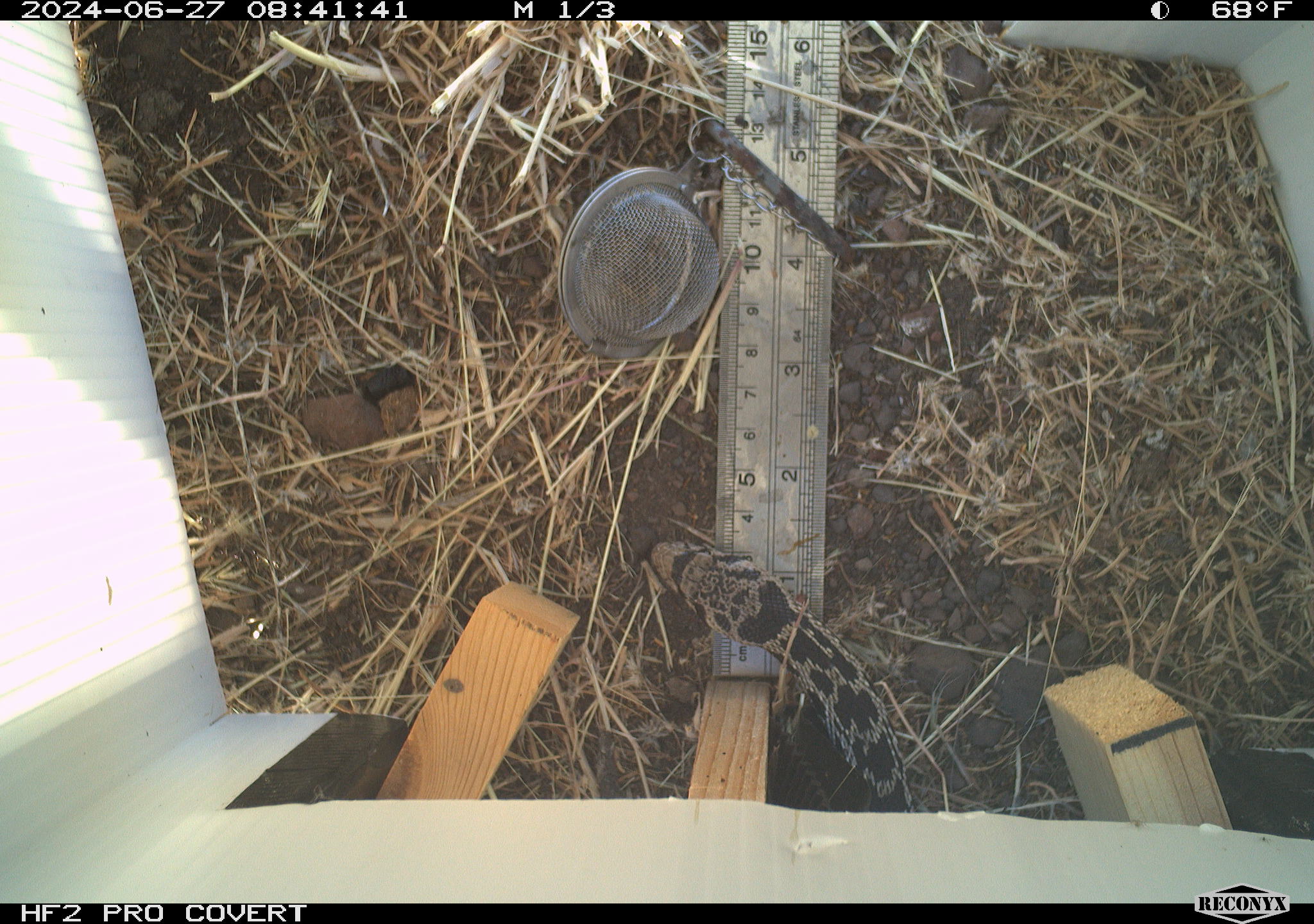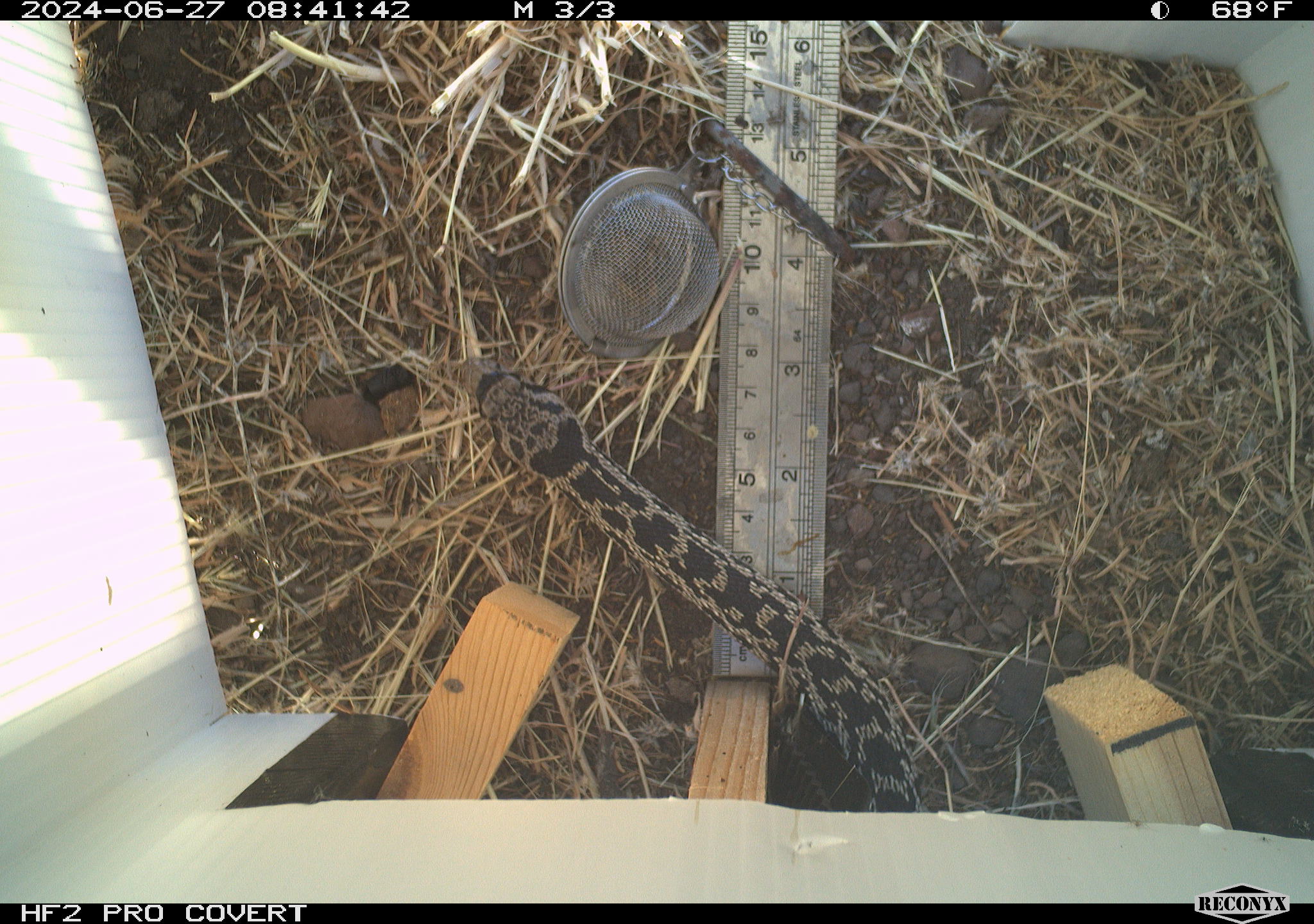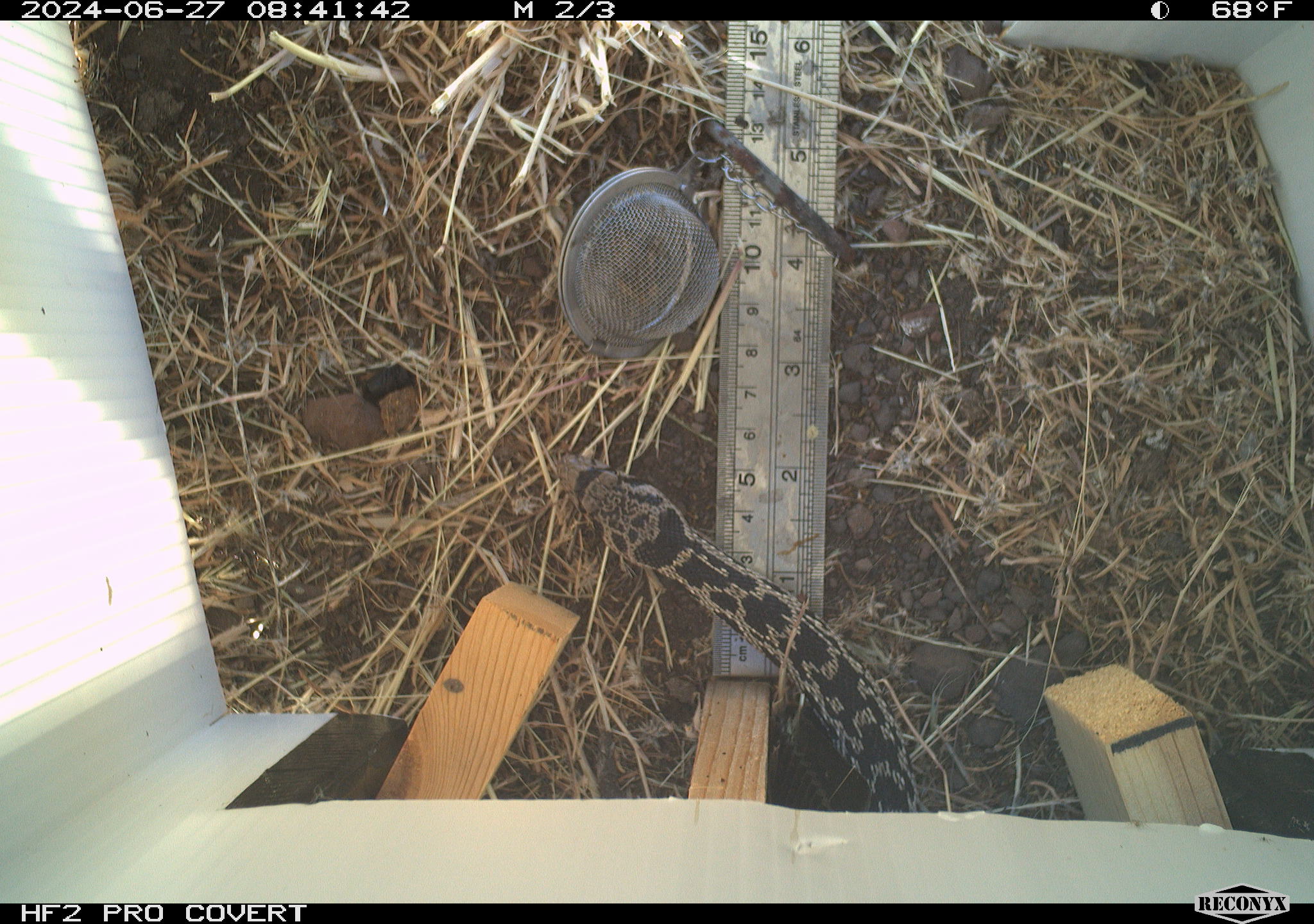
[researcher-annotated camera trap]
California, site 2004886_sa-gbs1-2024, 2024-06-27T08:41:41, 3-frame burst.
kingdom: Animalia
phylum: Chordata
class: Reptilia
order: Squamata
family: Colubridae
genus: Pituophis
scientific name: Pituophis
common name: bullsnakes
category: pituophis species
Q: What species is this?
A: Pituophis species (bullsnakes) (Pituophis).